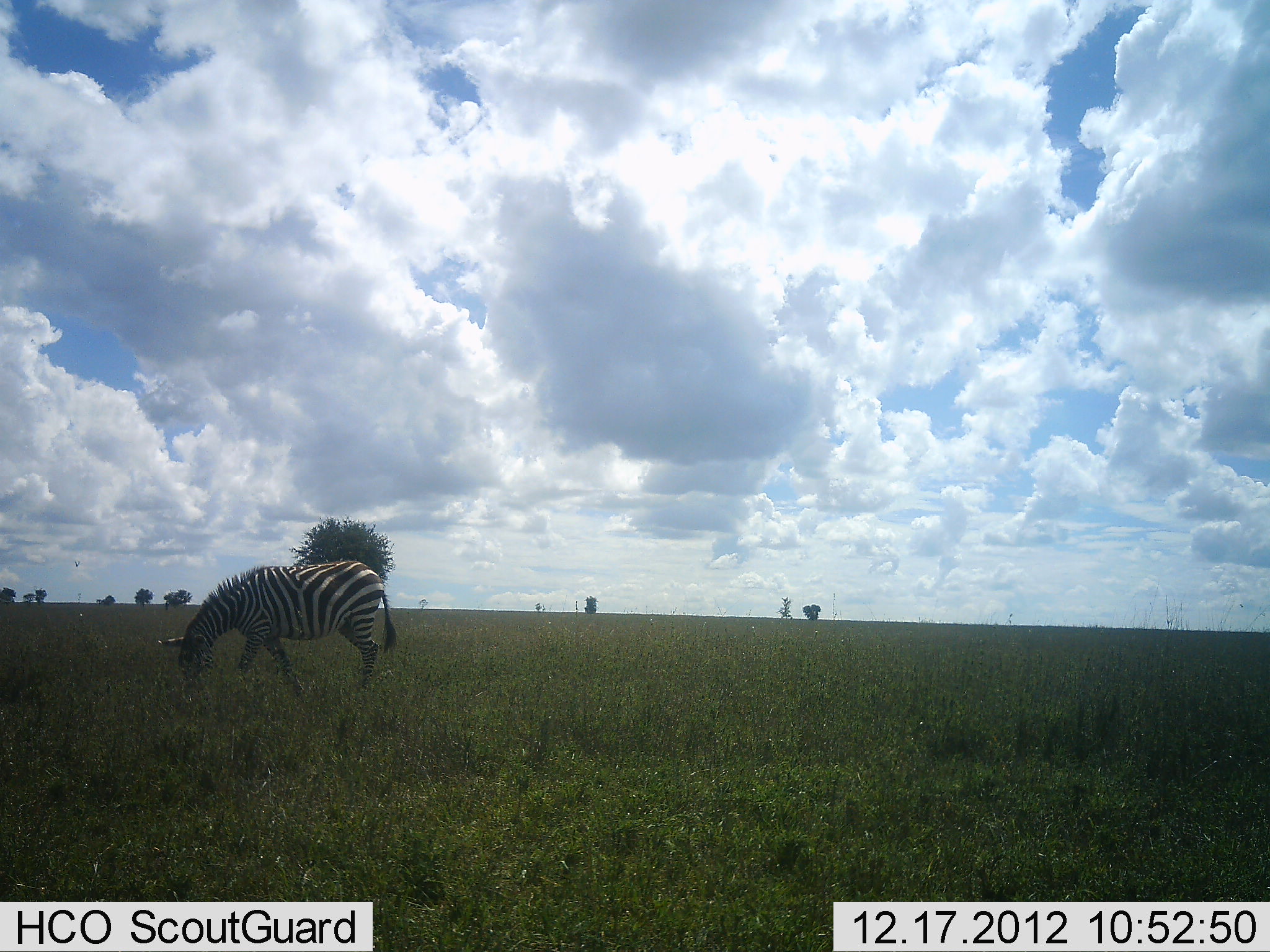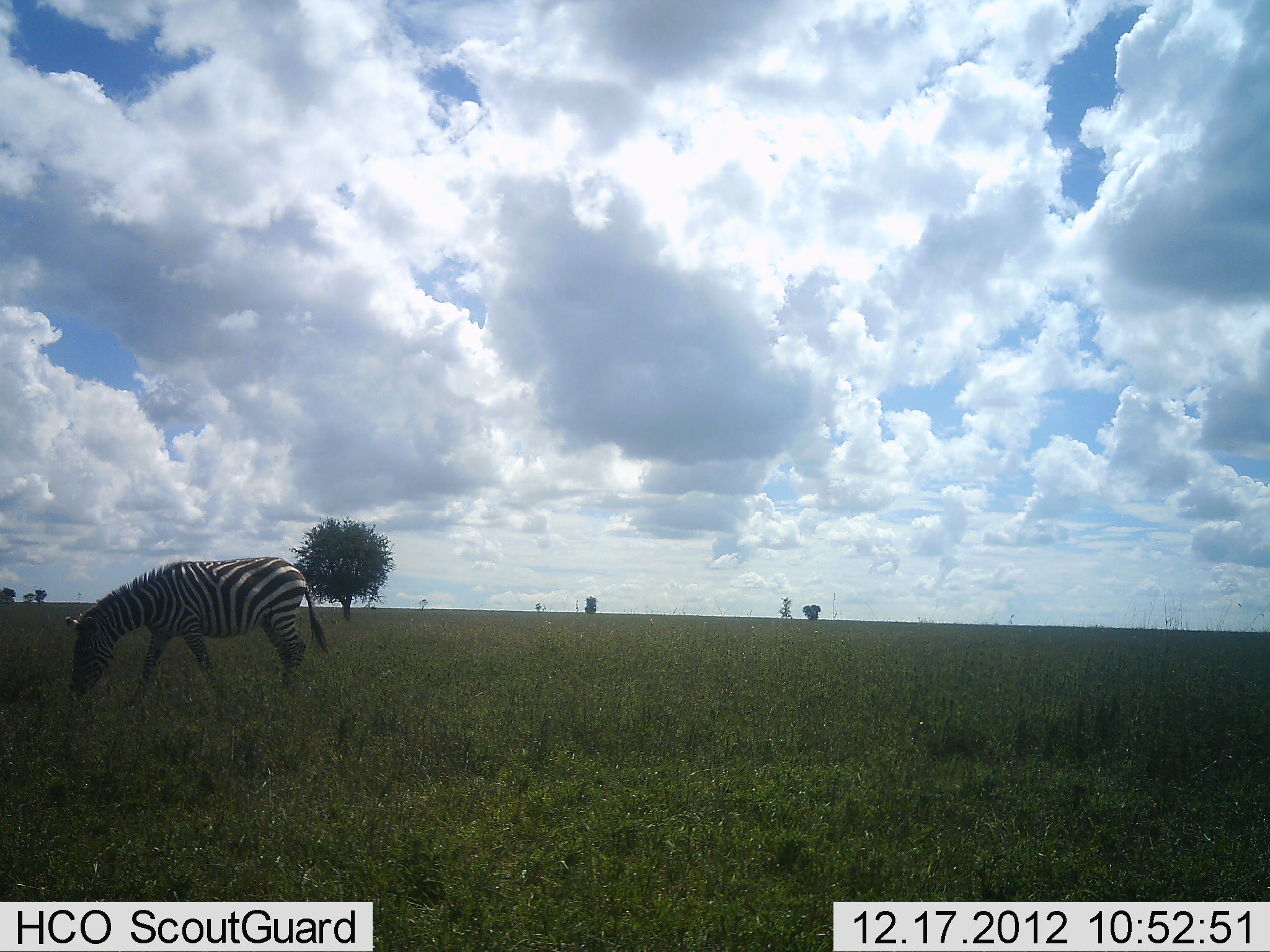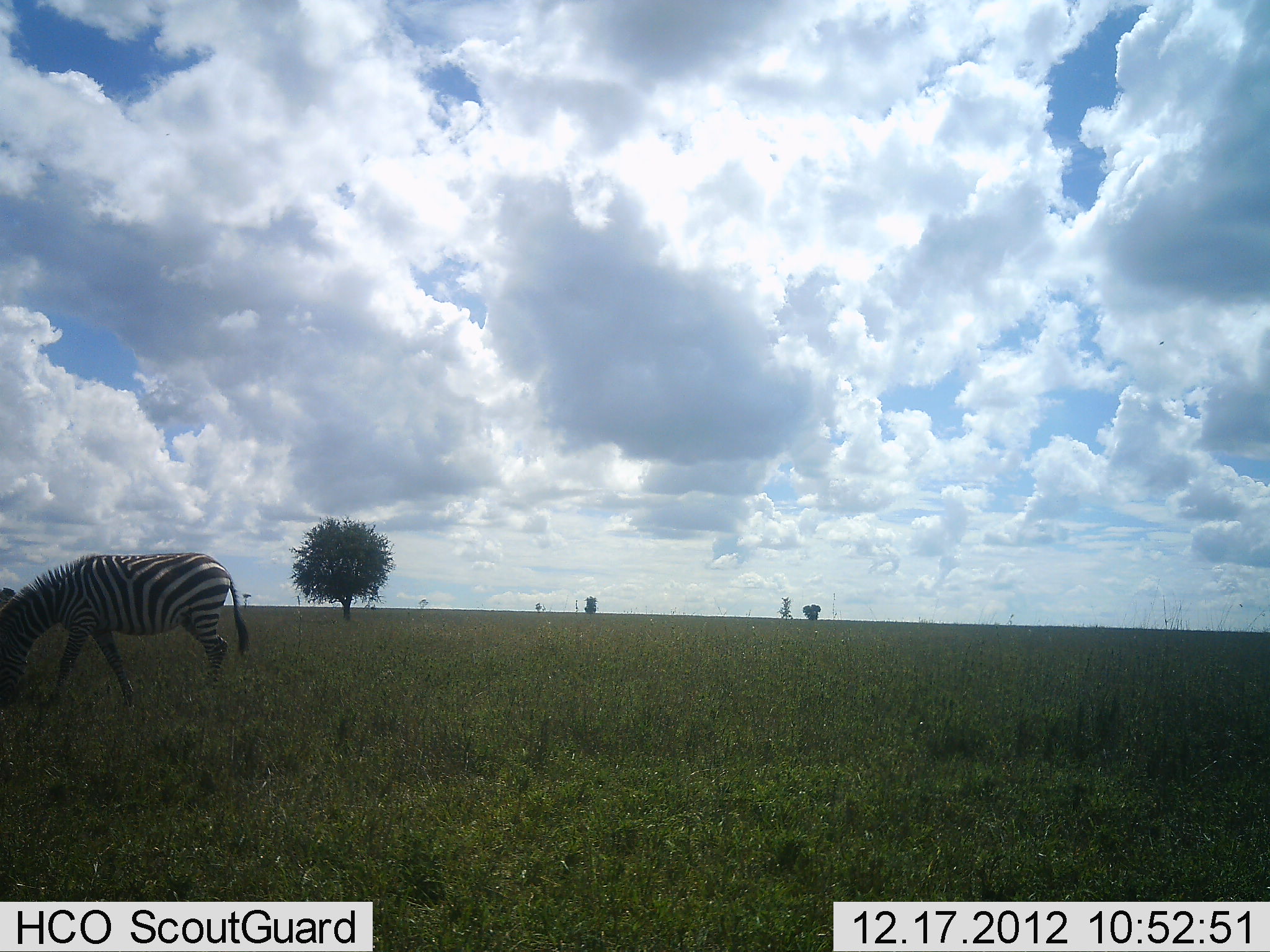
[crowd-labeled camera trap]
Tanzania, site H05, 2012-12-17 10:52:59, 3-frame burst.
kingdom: Animalia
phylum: Chordata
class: Mammalia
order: Perissodactyla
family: Equidae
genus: Equus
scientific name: Equus quagga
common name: plains zebra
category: zebra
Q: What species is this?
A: Zebra (plains zebra) (Equus quagga).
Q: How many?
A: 1.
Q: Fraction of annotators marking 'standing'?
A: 20%.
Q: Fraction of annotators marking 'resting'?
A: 0%.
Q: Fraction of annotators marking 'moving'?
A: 80%.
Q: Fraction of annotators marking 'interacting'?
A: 0%.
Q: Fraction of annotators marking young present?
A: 0%.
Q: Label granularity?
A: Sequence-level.